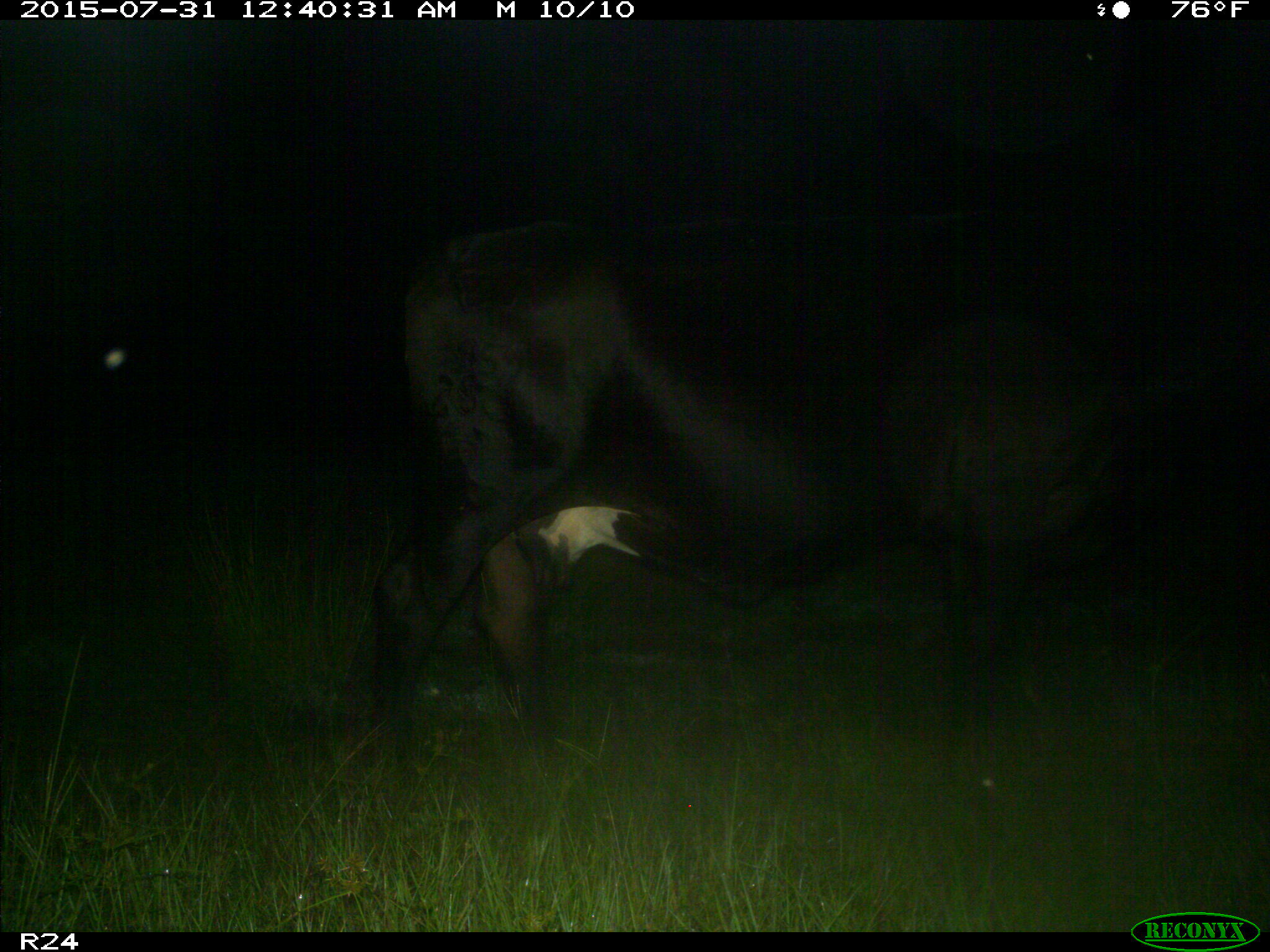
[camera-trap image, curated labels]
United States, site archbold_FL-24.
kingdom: Animalia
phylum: Chordata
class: Mammalia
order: Artiodactyla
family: Bovidae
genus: Bos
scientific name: Bos taurus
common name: domestic cow